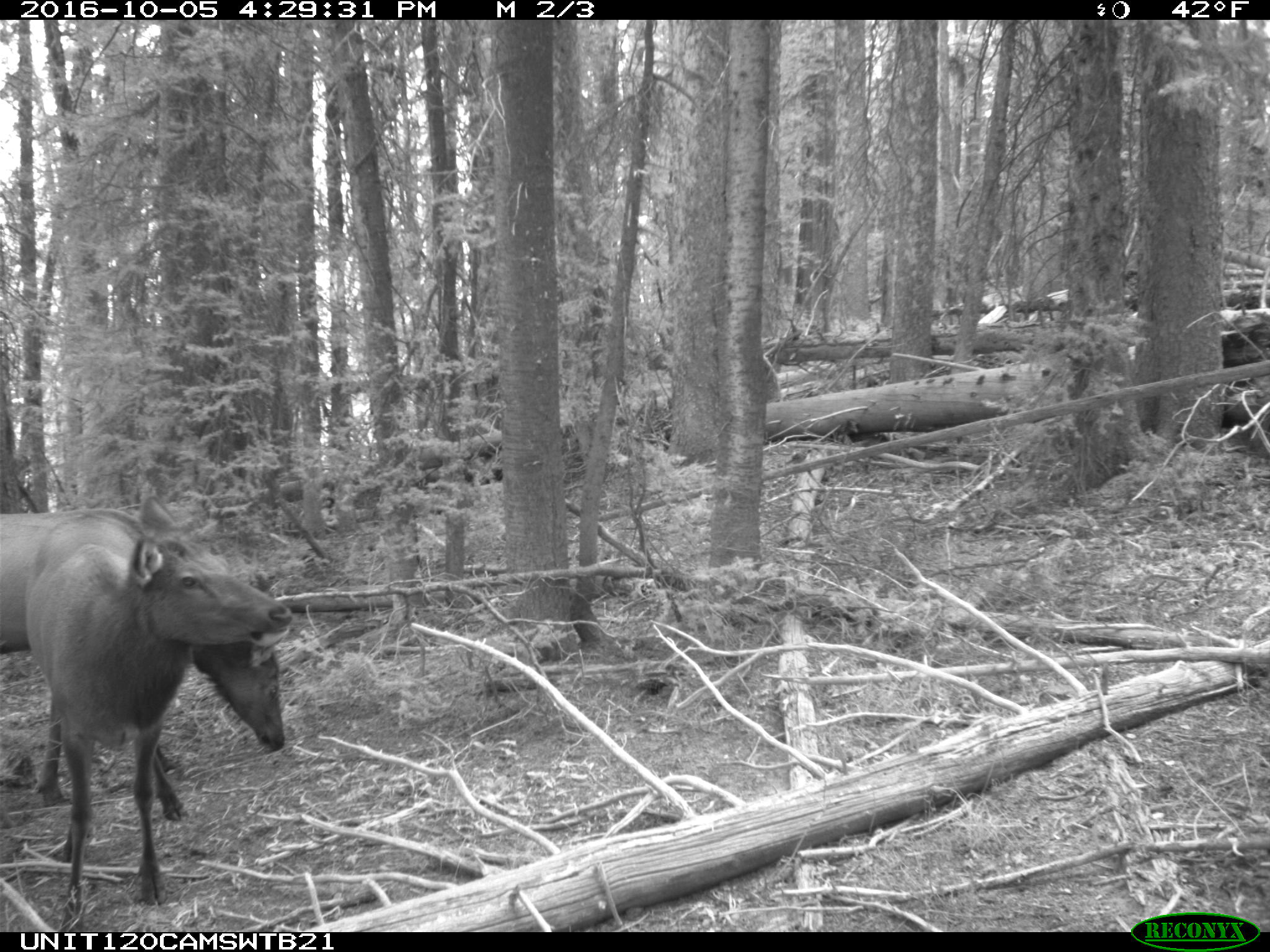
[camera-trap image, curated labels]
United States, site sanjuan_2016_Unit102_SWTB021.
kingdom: Animalia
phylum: Chordata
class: Mammalia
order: Artiodactyla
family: Cervidae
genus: Cervus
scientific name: Cervus elaphus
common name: red deer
Cervus elaphus (red deer).